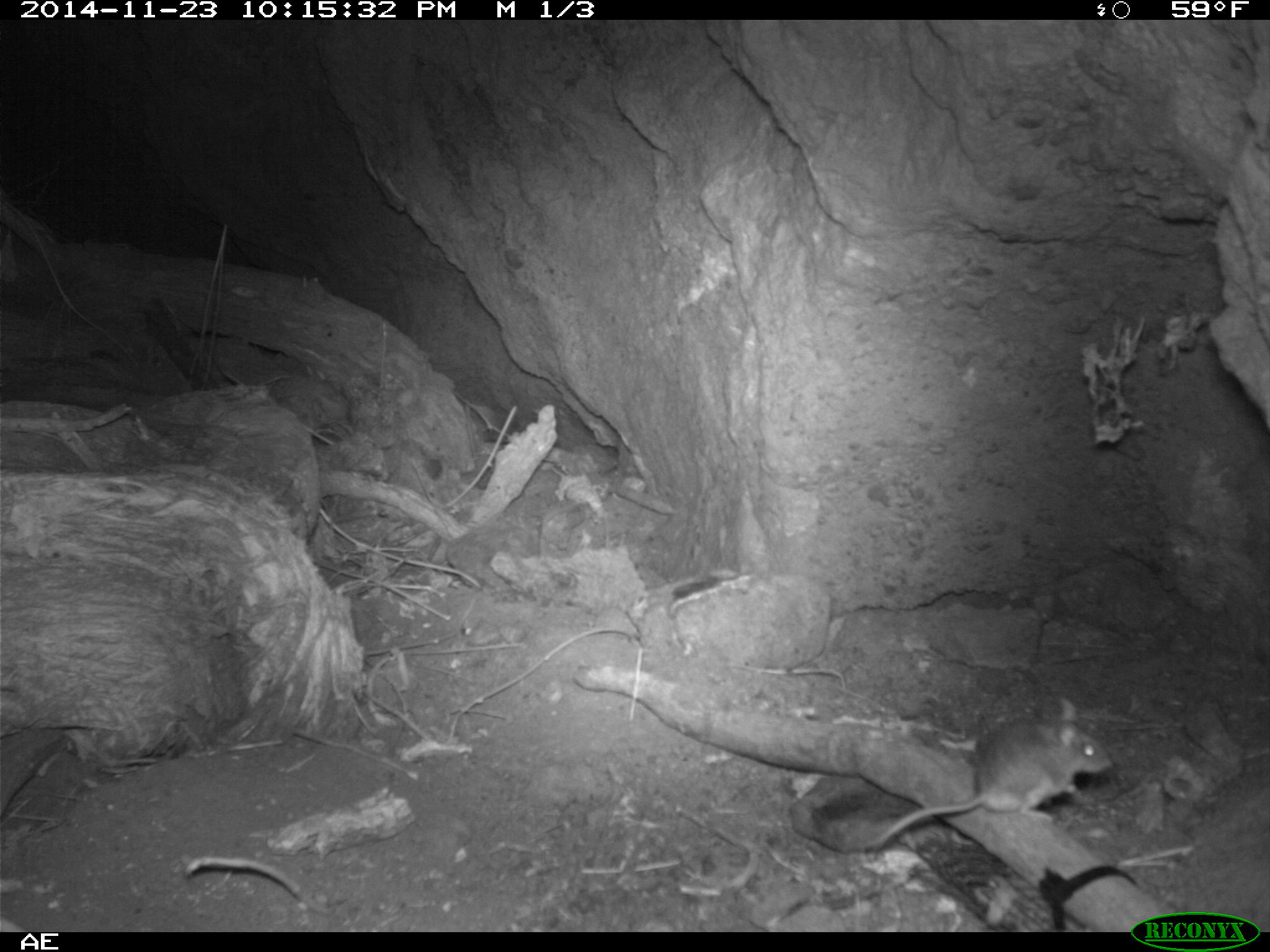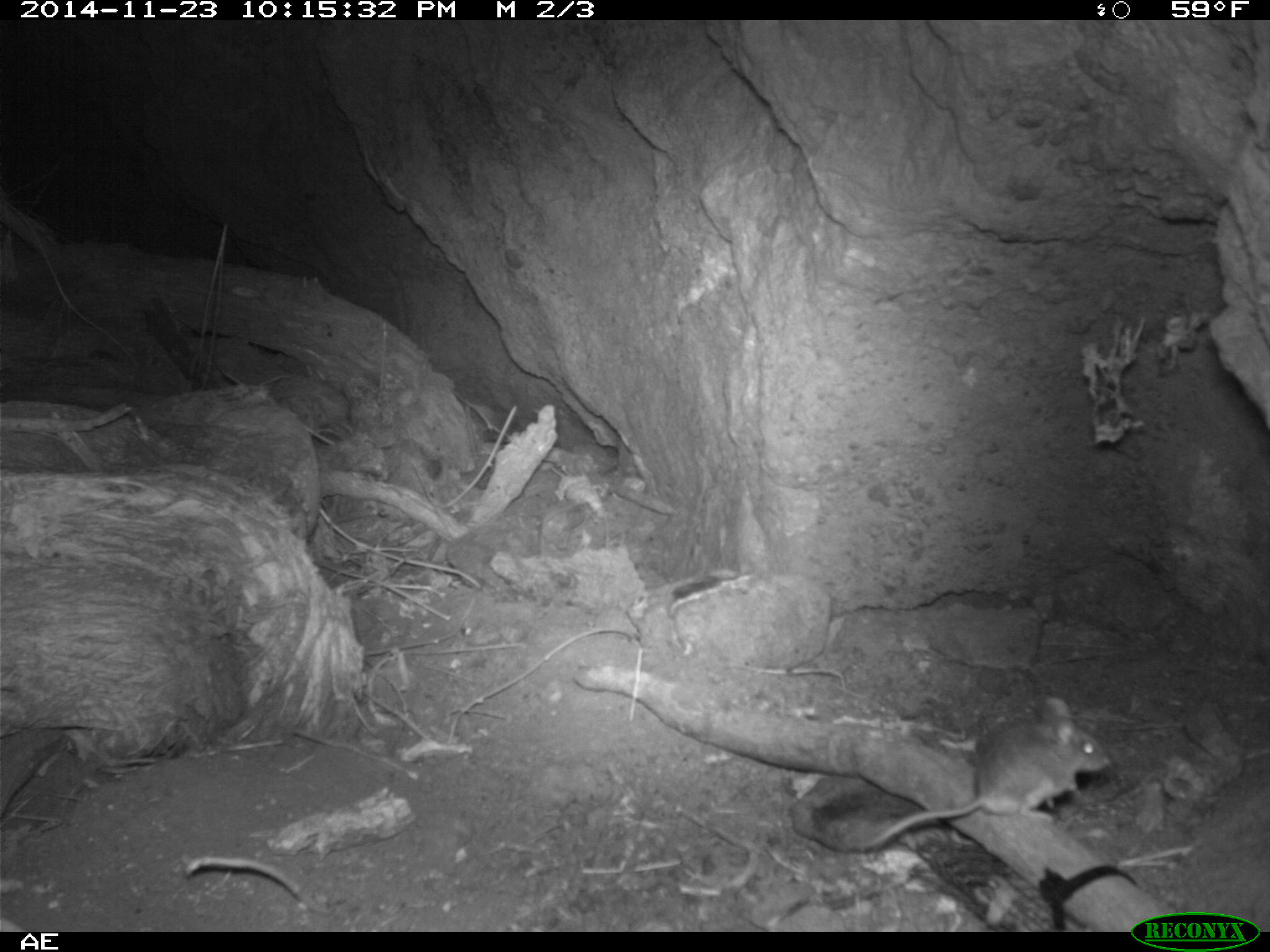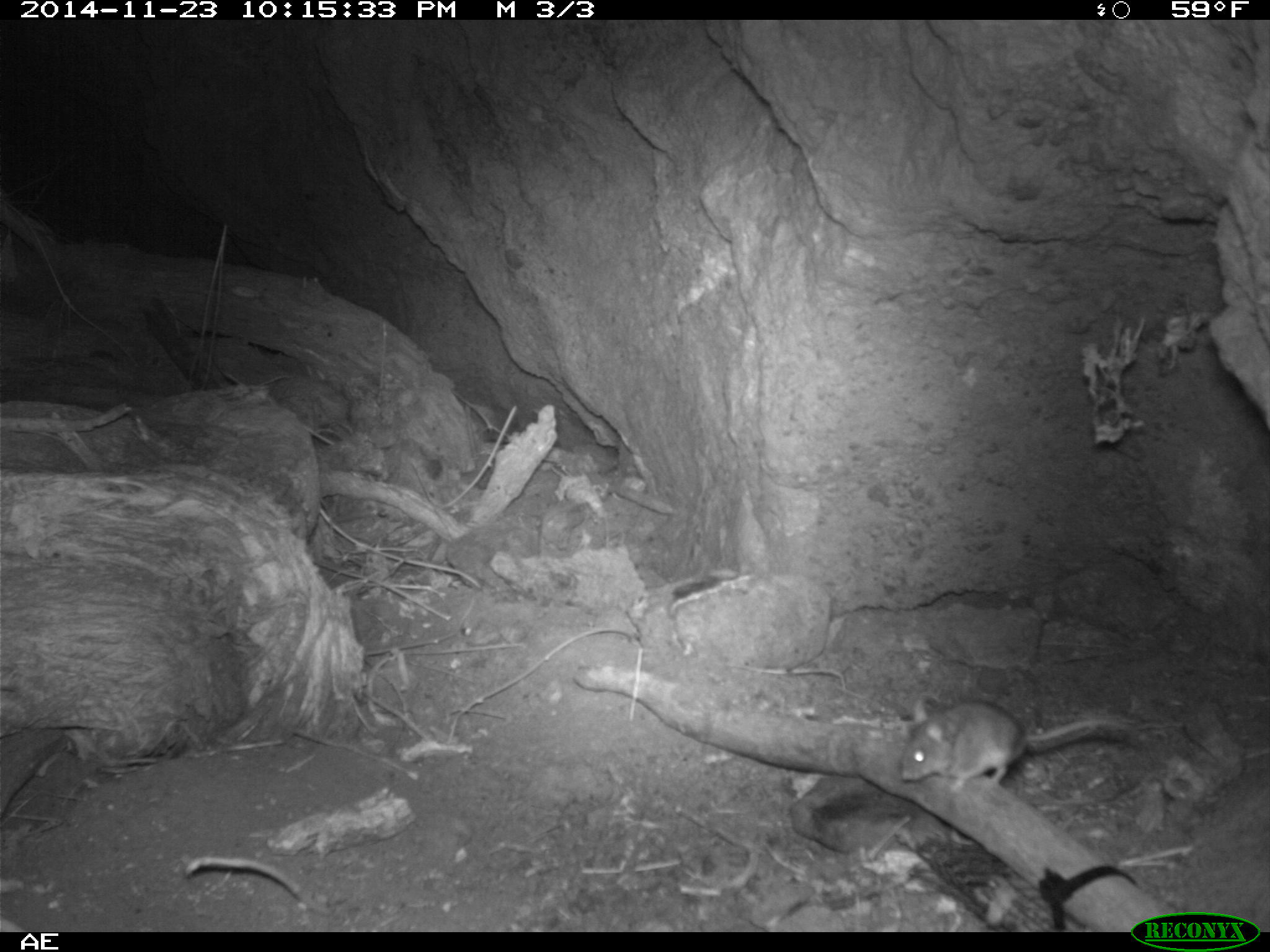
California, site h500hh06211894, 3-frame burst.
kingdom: Animalia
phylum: Chordata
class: Mammalia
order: Rodentia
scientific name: Rodentia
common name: rodent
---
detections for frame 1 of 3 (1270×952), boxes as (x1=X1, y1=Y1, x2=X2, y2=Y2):
rodent: (x1=861, y1=718, x2=1114, y2=850)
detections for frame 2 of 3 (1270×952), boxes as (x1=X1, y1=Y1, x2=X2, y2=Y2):
rodent: (x1=862, y1=695, x2=1111, y2=847)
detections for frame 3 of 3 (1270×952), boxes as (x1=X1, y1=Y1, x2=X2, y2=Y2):
rodent: (x1=897, y1=694, x2=1134, y2=791)